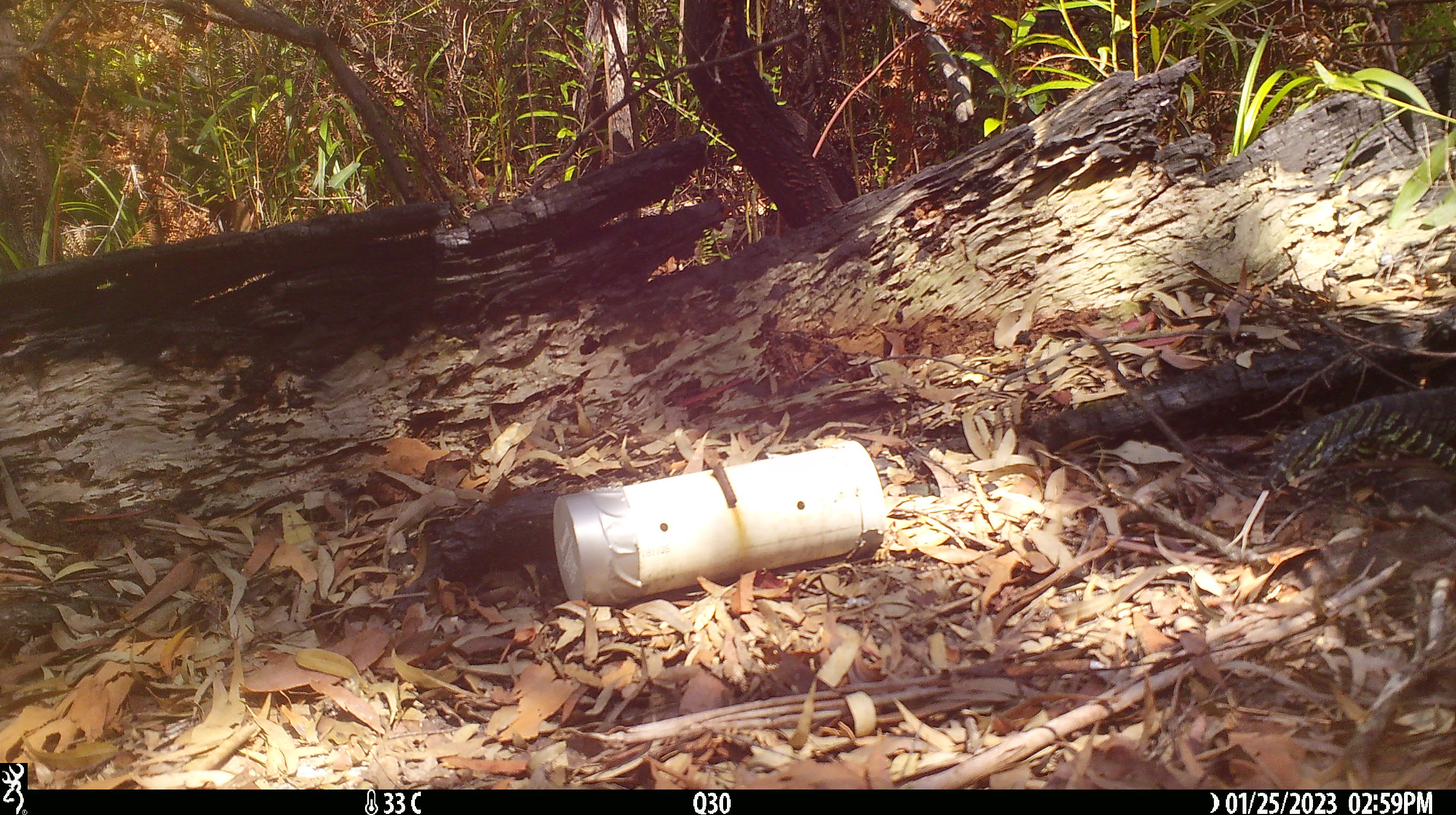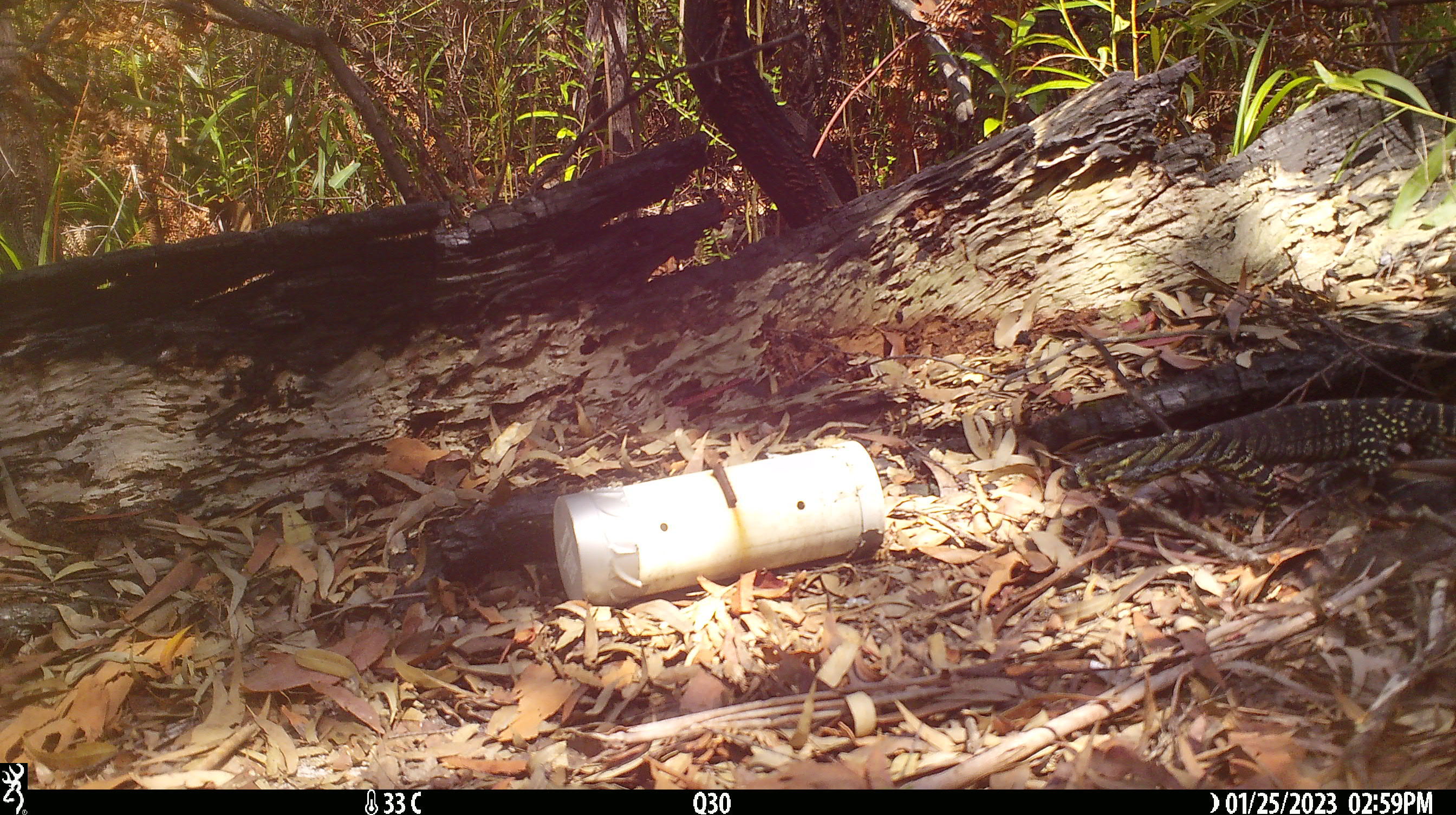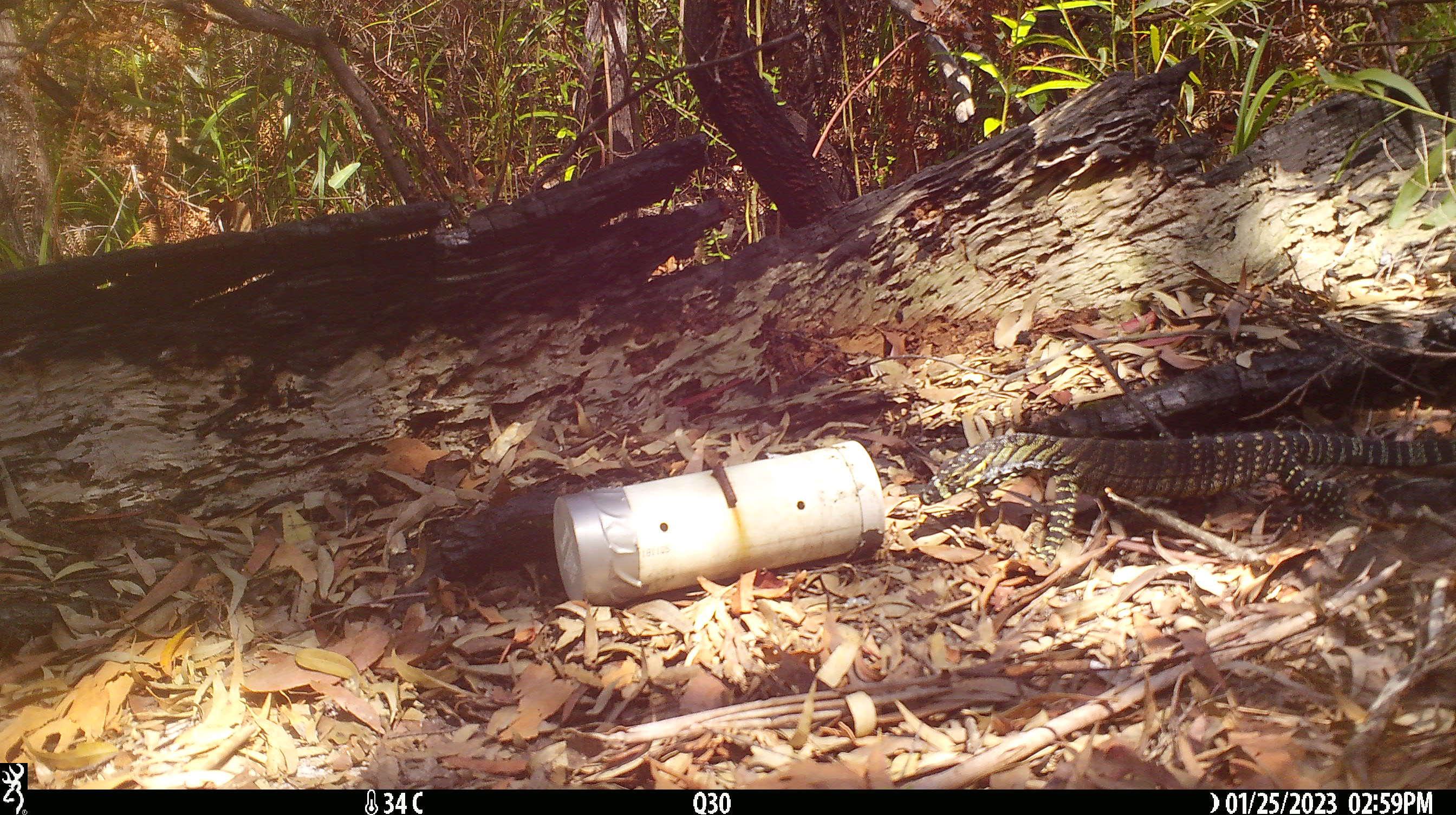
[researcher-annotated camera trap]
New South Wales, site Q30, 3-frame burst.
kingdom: Animalia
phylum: Chordata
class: Reptilia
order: Squamata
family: Varanidae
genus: Varanus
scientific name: Varanus varius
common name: lace monitor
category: goanna